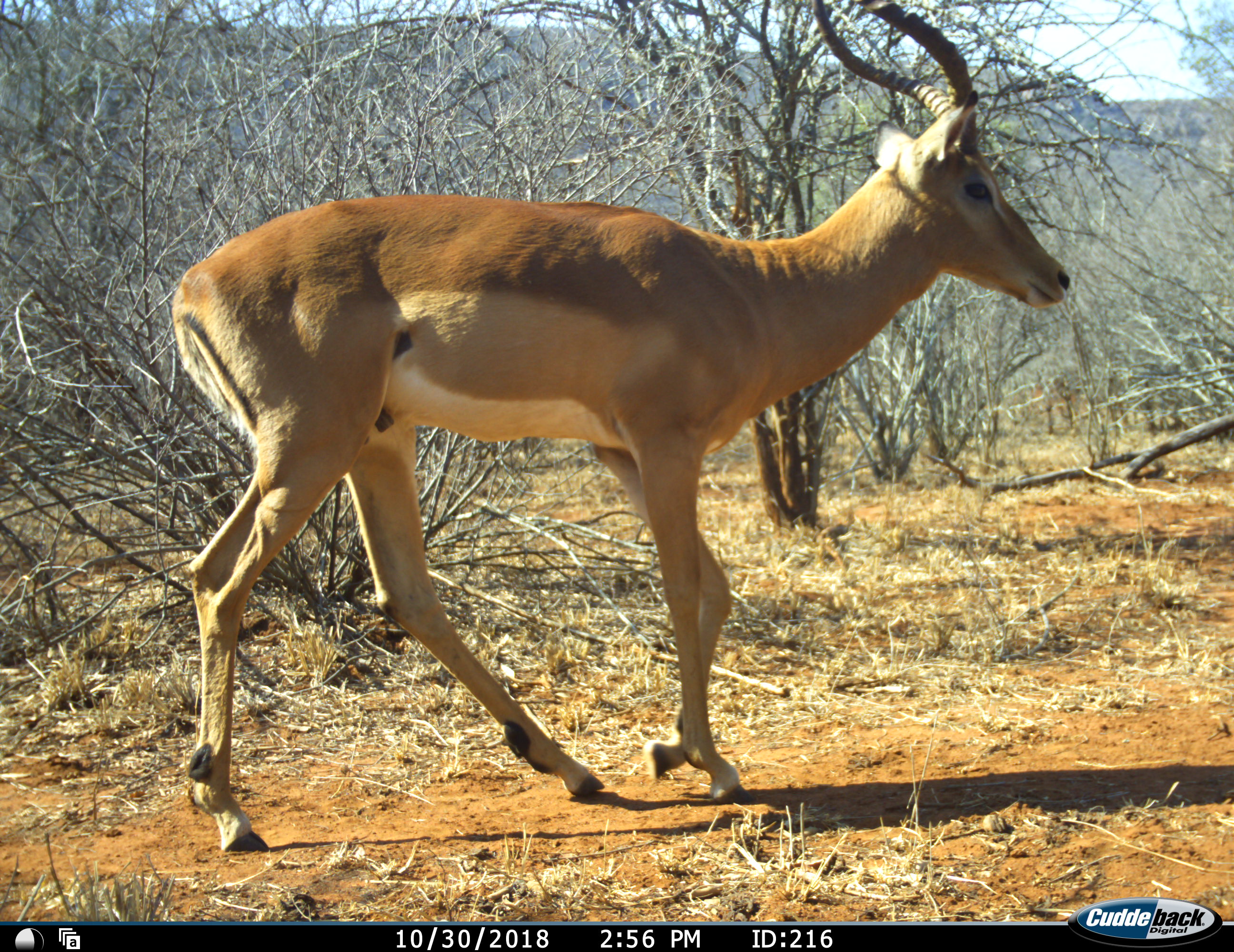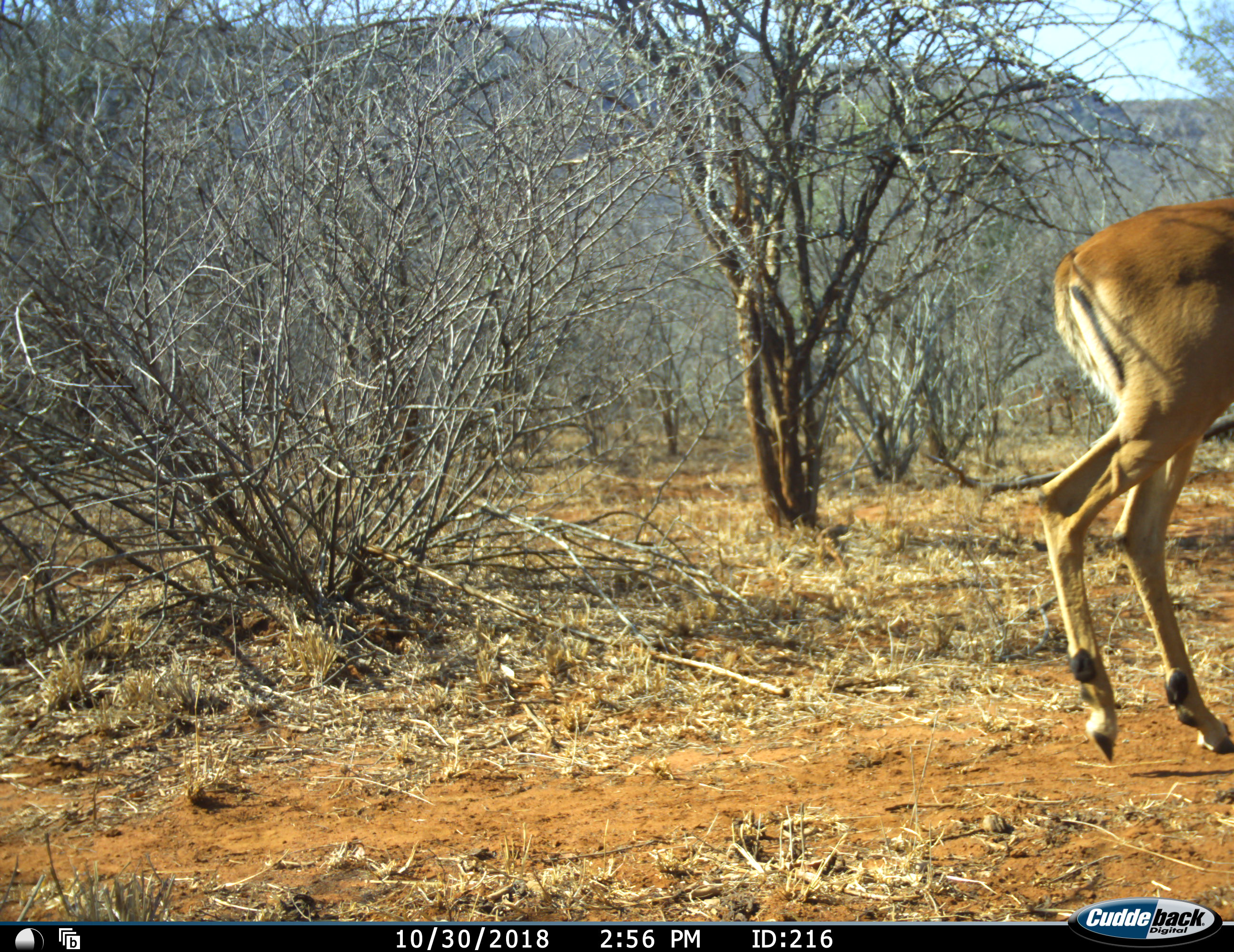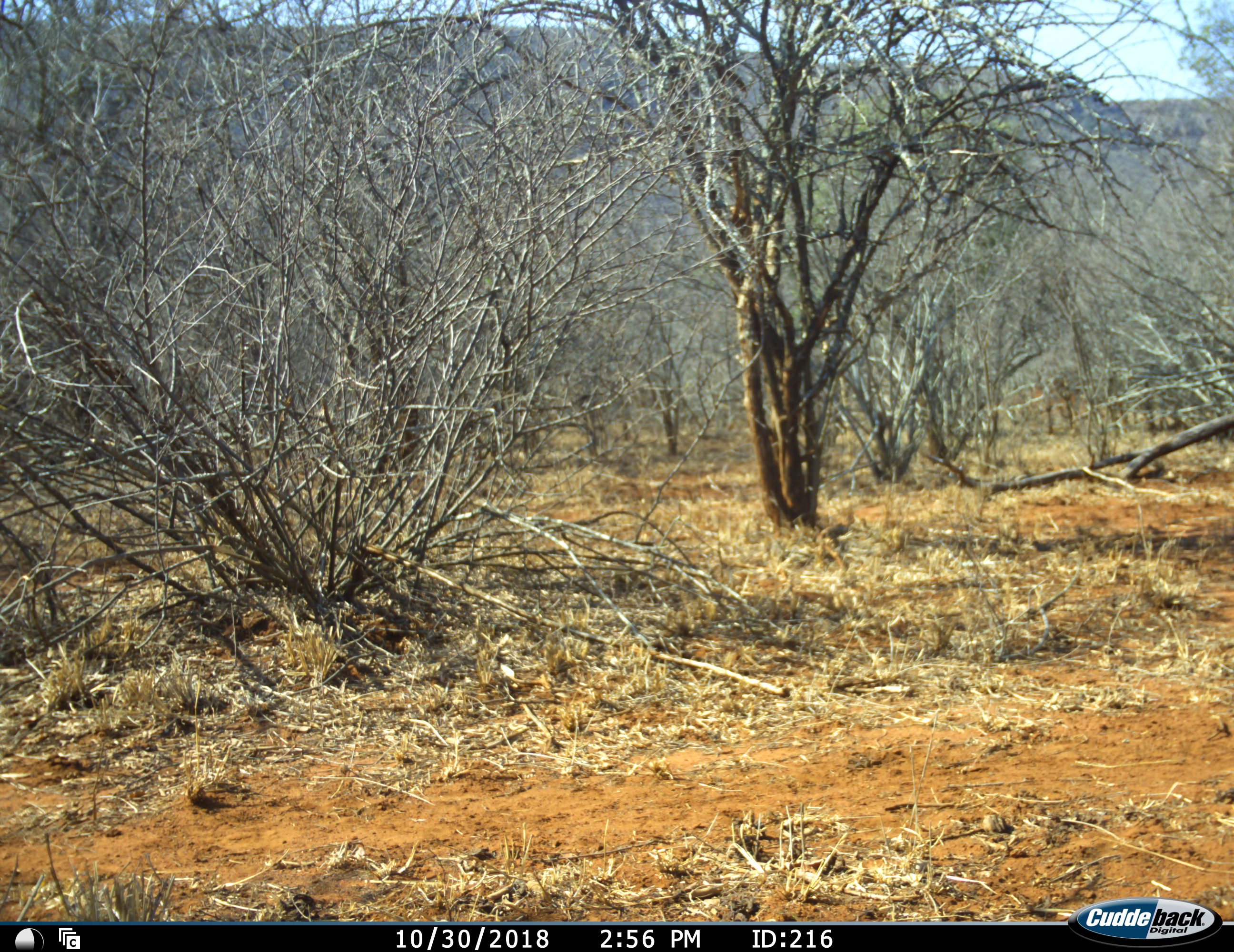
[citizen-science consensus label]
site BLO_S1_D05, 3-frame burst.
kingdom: Animalia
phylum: Chordata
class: Mammalia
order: Artiodactyla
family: Bovidae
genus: Aepyceros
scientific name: Aepyceros melampus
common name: impala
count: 1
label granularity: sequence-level